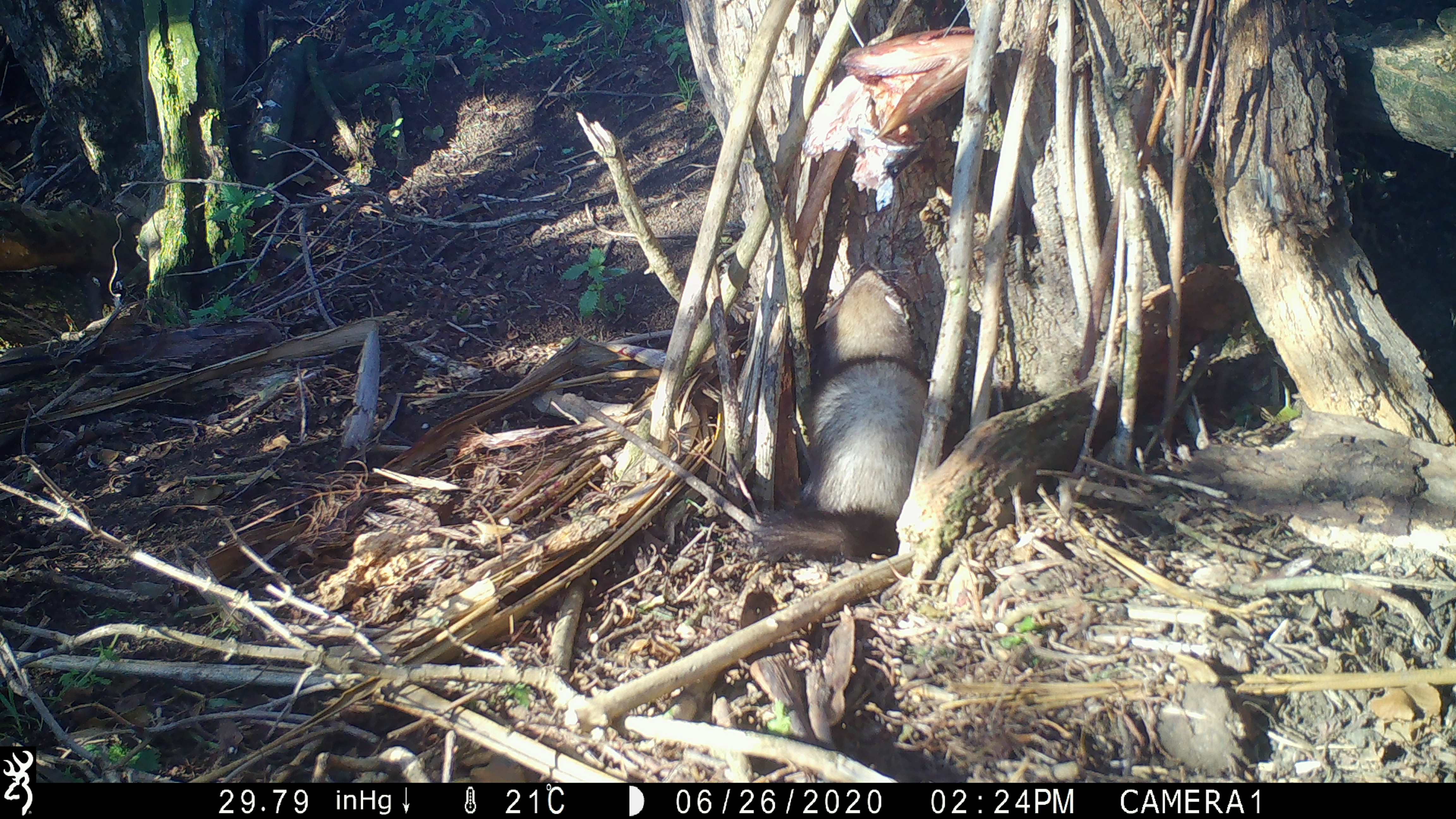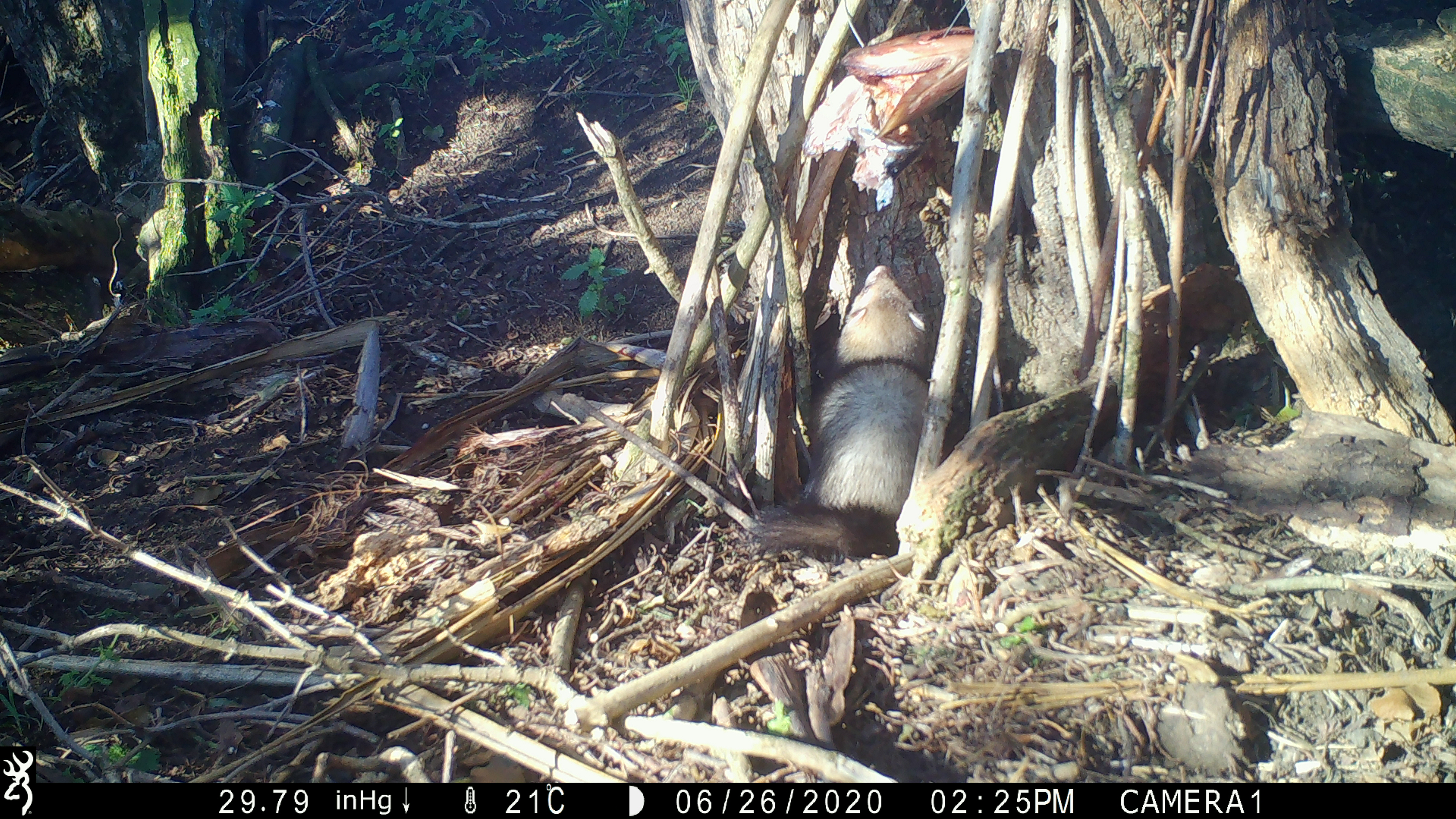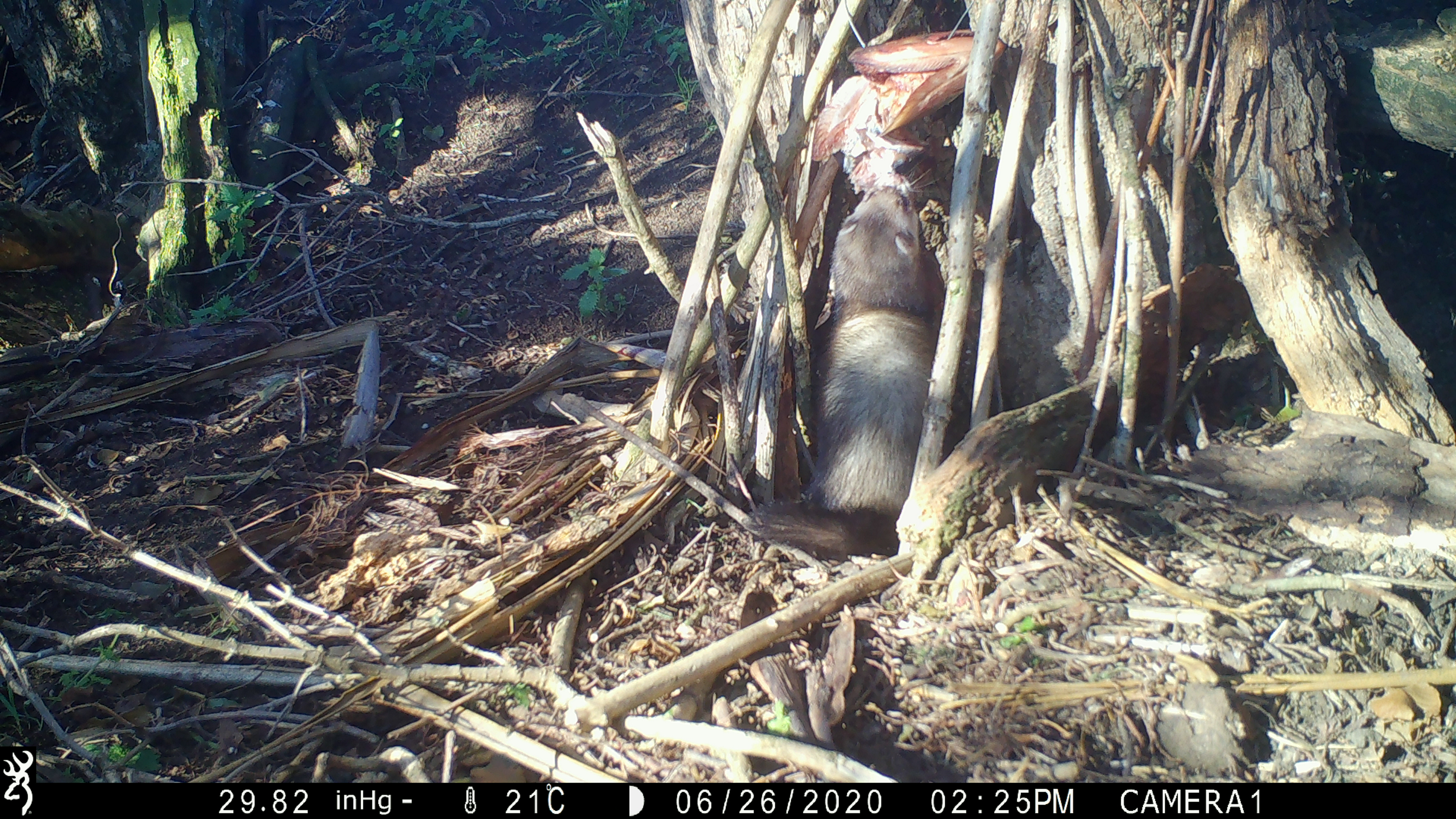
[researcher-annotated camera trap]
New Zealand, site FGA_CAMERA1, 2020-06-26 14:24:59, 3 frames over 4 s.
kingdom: Animalia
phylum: Chordata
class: Mammalia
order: Carnivora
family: Mustelidae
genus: Mustela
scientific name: Mustela furo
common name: ferret